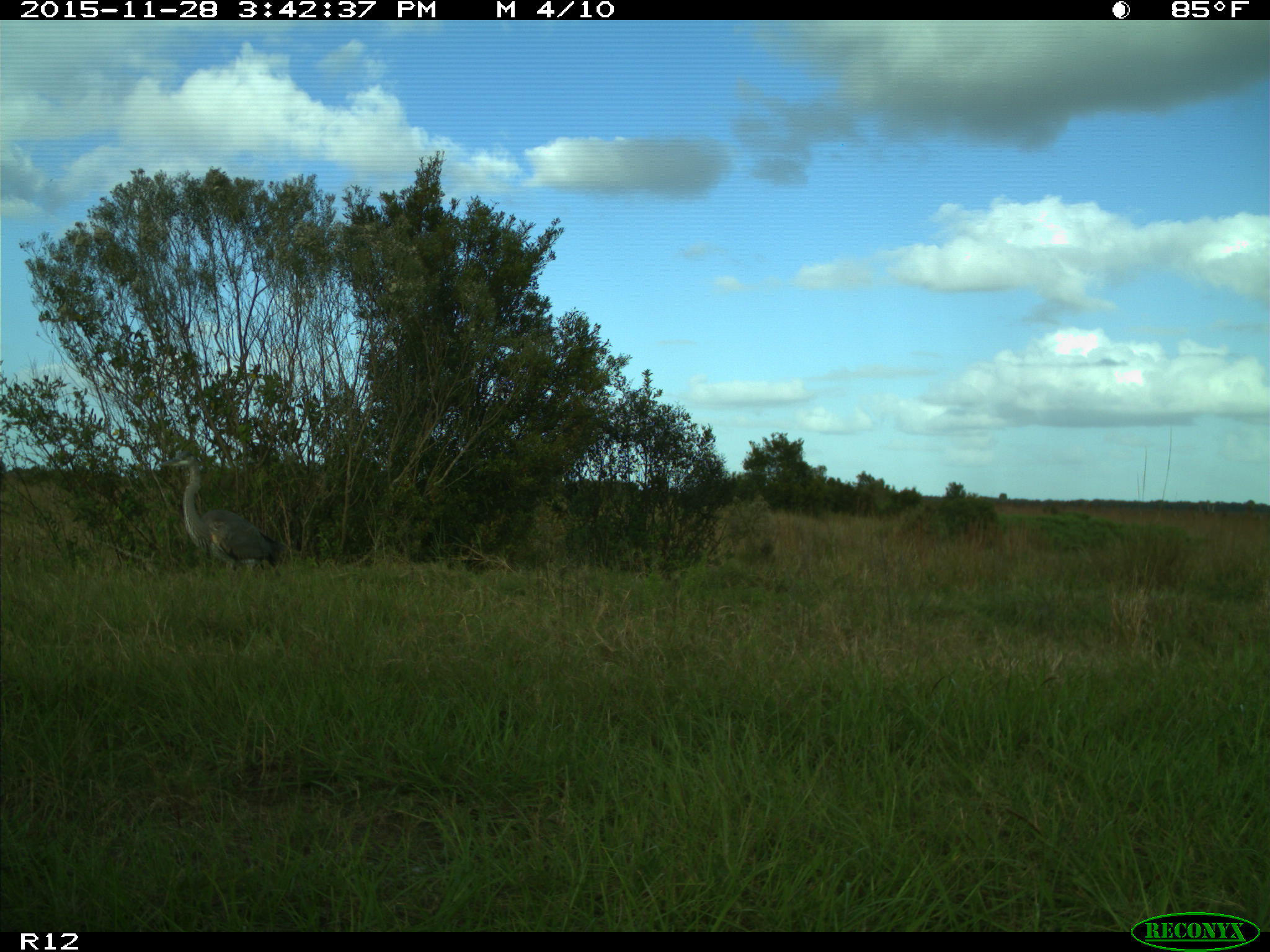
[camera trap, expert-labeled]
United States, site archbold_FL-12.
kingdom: Animalia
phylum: Chordata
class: Aves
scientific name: Aves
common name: birds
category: unidentified bird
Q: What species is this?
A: Unidentified bird (birds) (Aves).